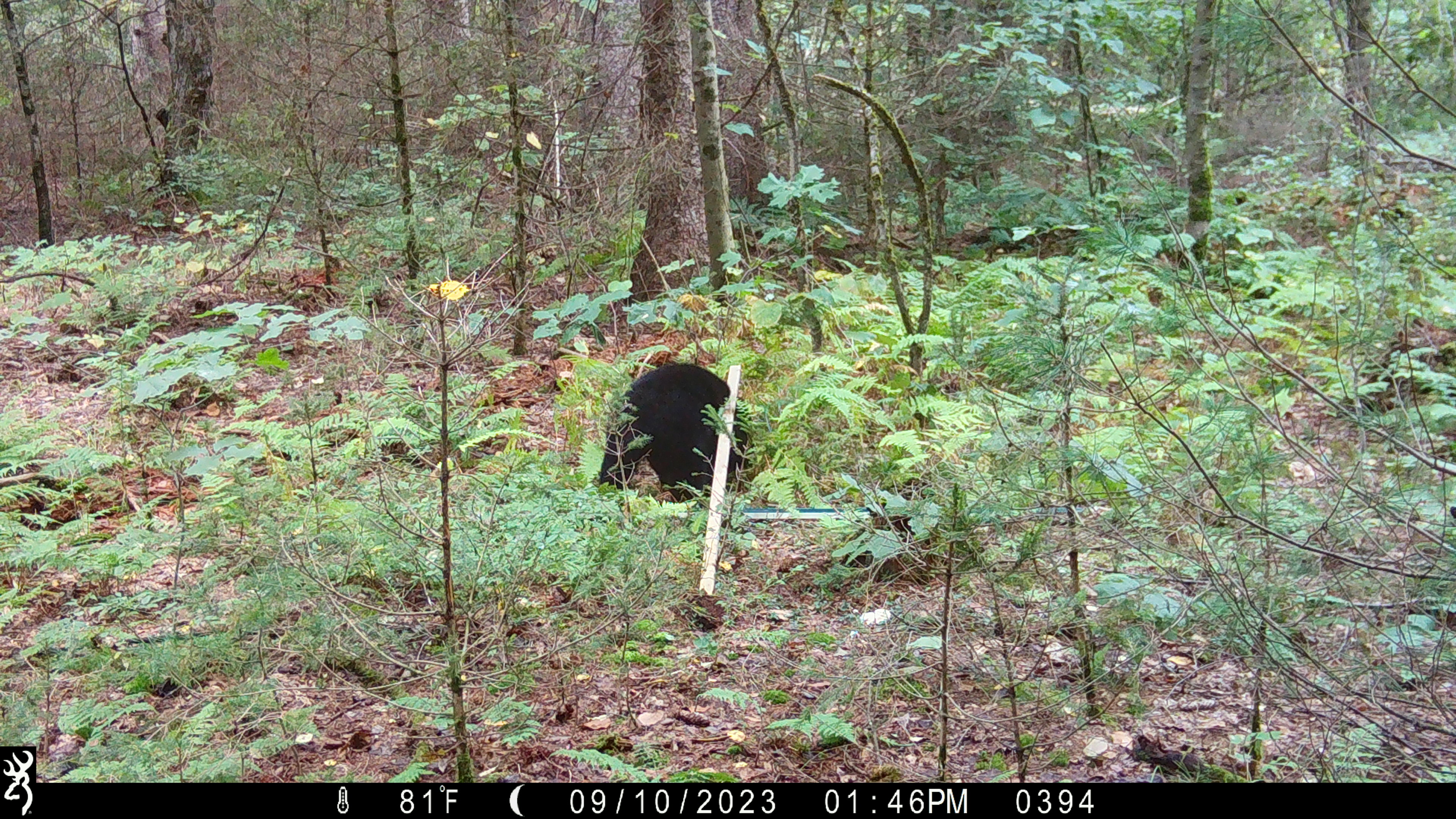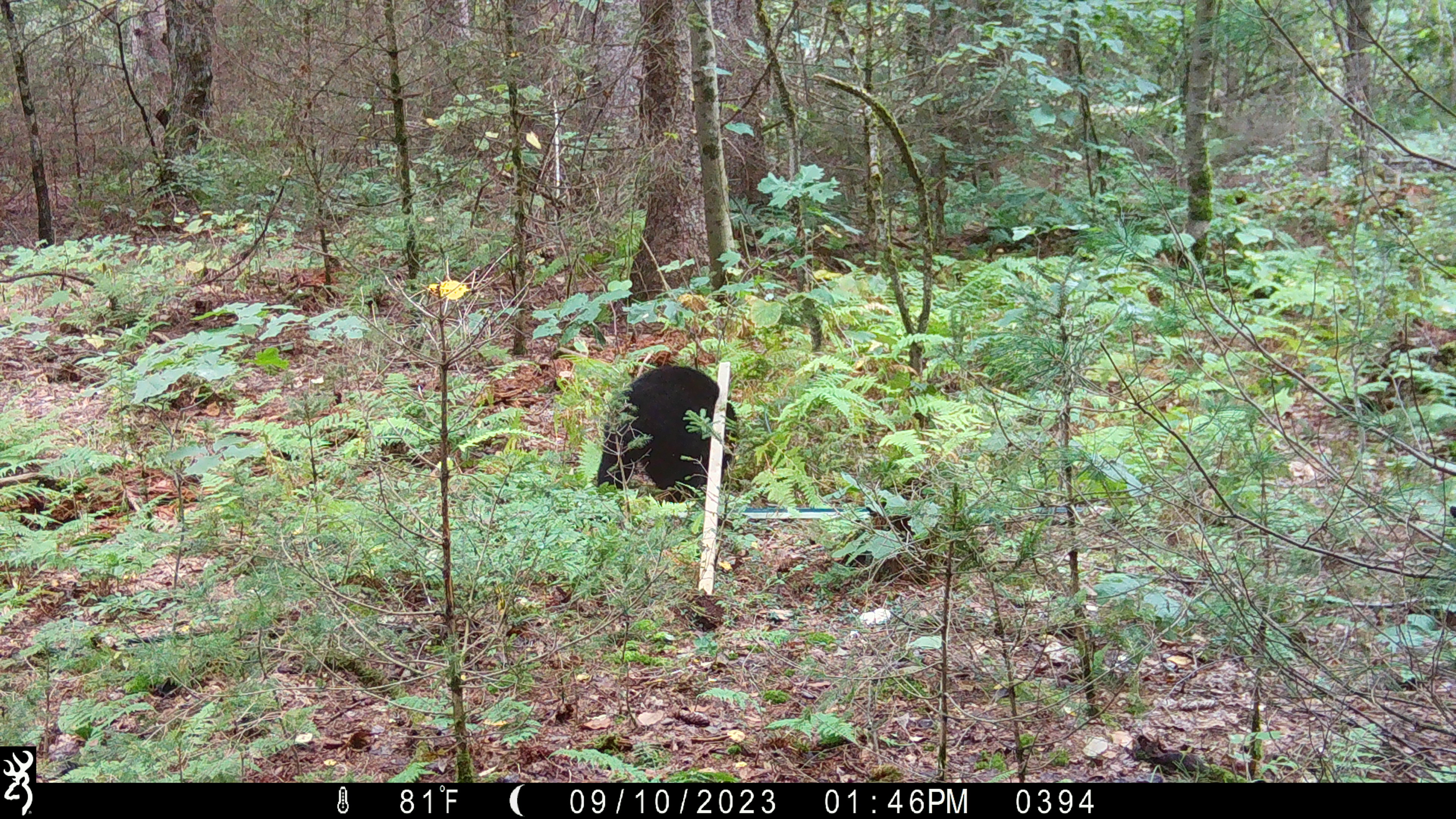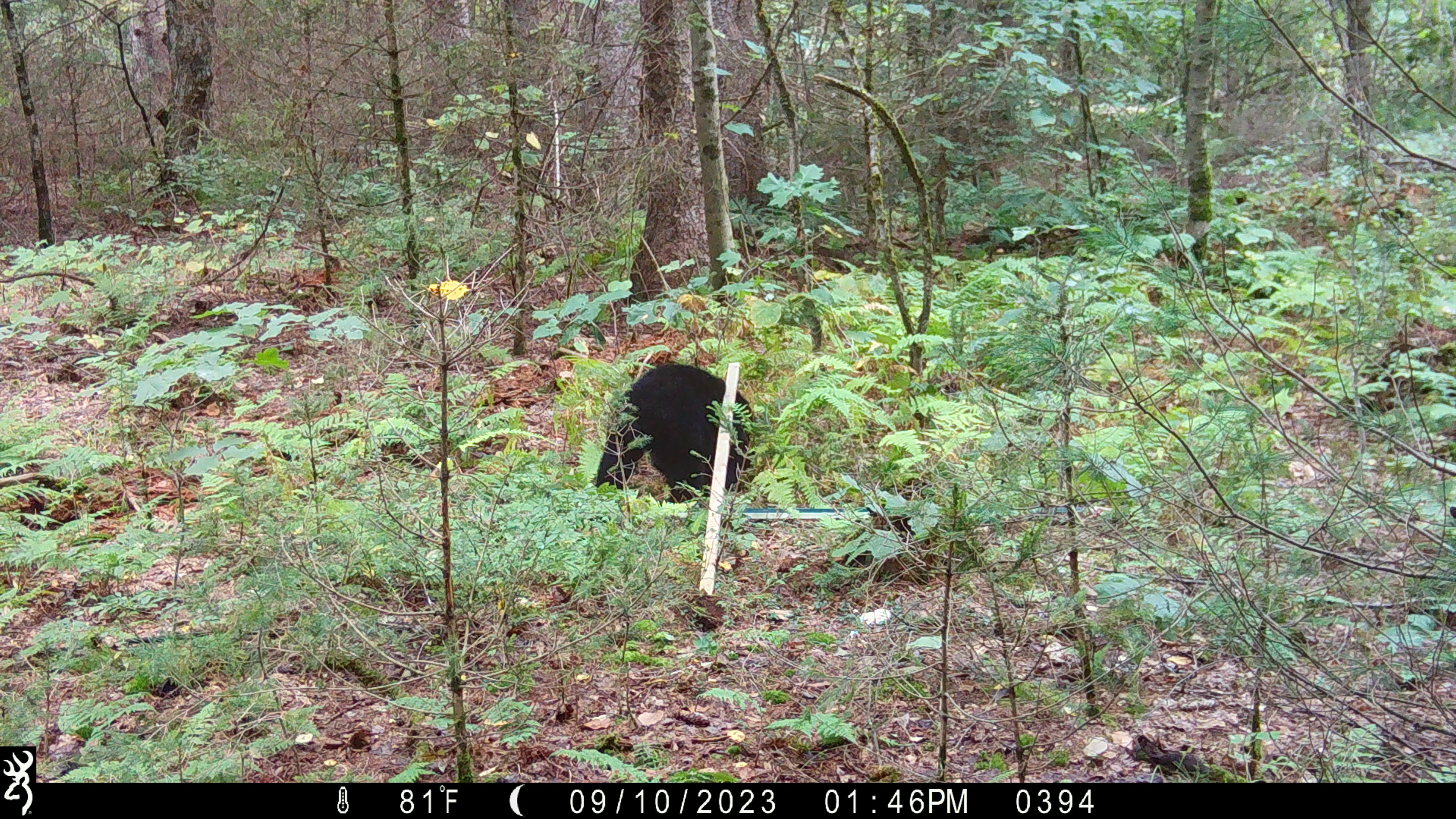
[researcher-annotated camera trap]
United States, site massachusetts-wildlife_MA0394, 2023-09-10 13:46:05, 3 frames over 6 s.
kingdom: Animalia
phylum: Chordata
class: Mammalia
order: Carnivora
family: Ursidae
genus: Ursus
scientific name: Ursus americanus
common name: black bear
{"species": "black bear (Ursus americanus)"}